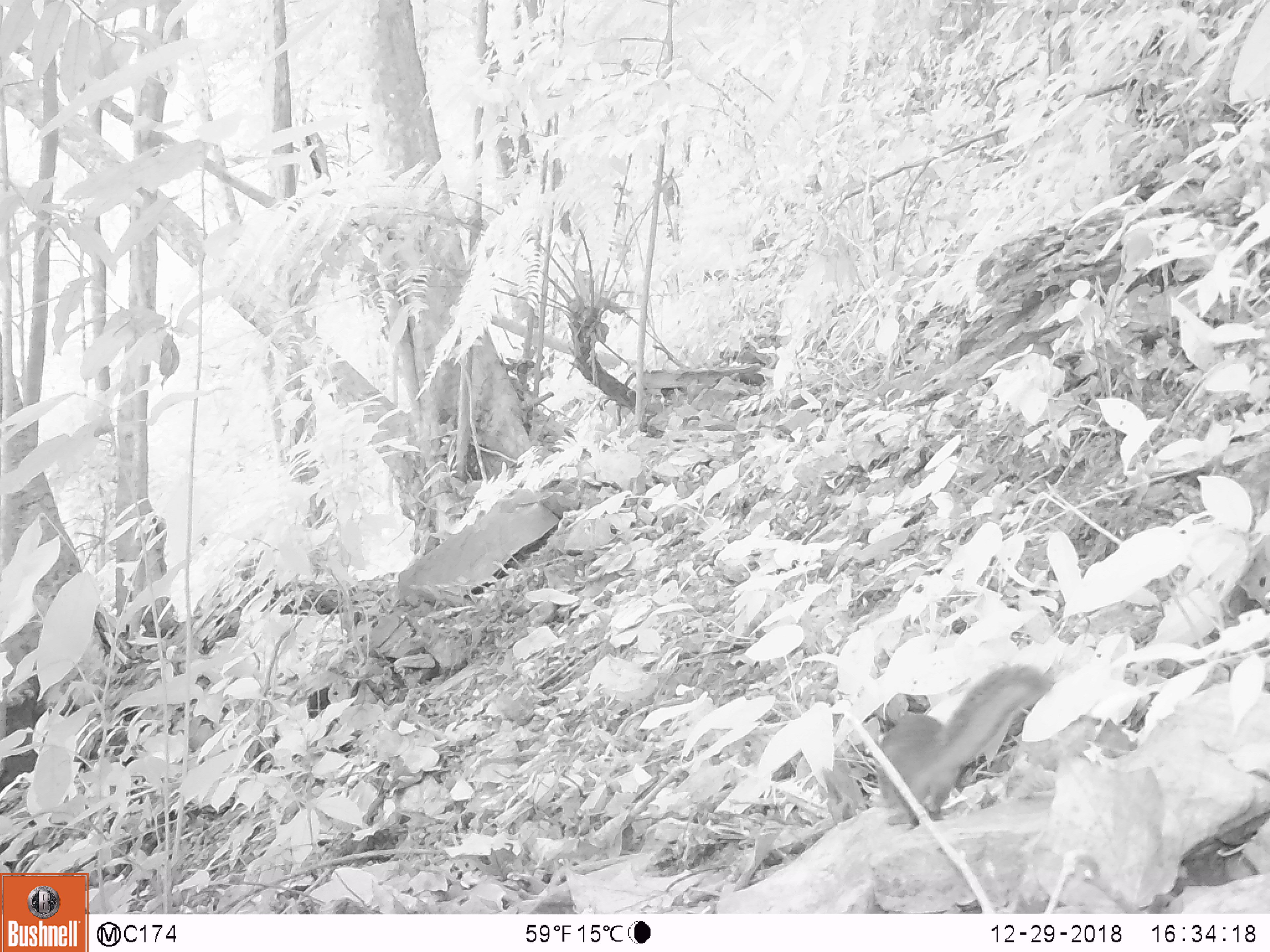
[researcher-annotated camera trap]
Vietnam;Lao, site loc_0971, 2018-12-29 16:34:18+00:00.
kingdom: Animalia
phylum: Chordata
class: Mammalia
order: Rodentia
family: Sciuridae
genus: Sciurus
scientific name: Sciurus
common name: squirrel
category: unidentified squirrel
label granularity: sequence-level